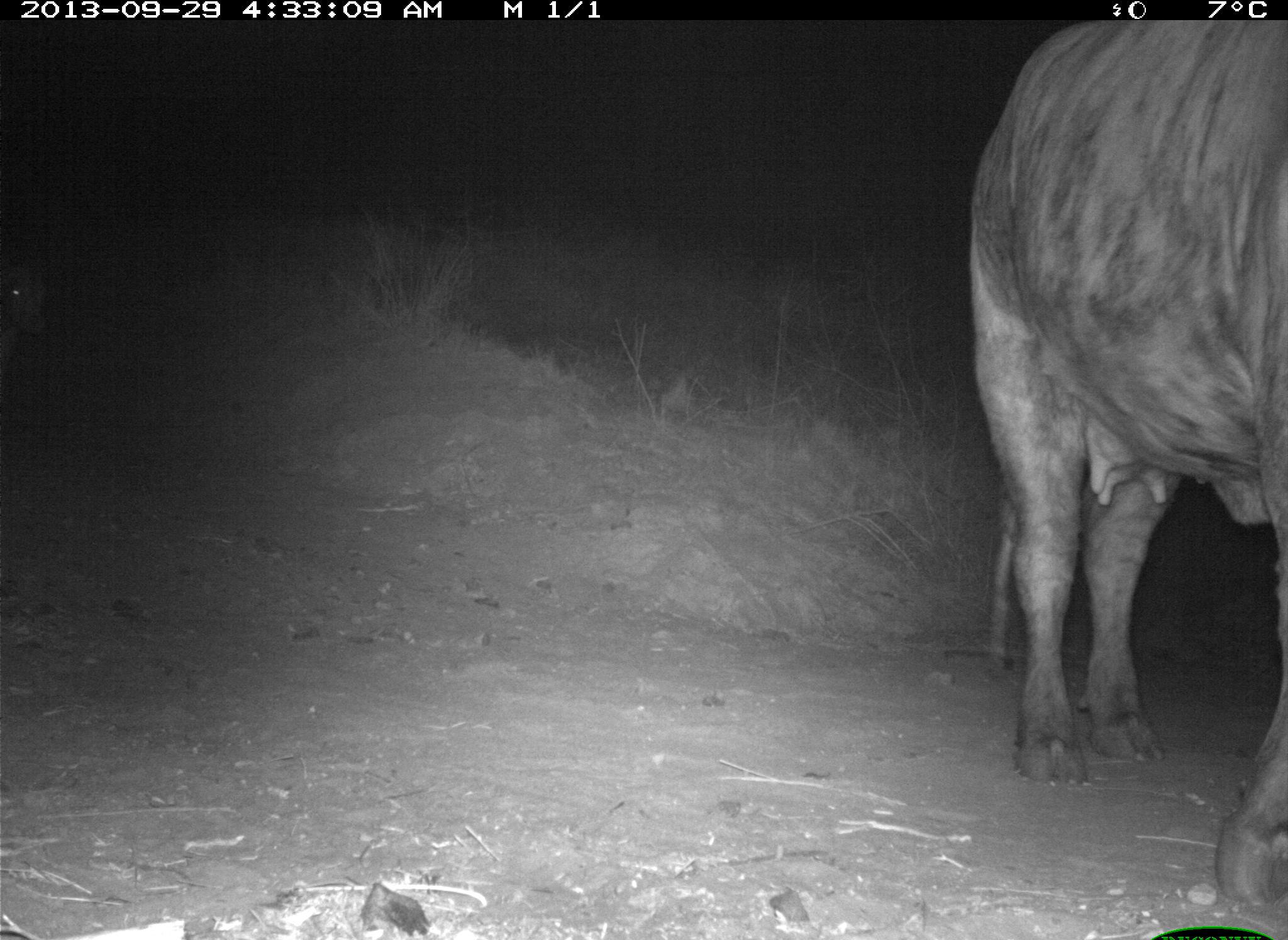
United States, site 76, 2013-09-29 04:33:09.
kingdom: Animalia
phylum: Chordata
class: Mammalia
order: Artiodactyla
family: Bovidae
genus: Bos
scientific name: Bos taurus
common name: cow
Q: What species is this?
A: Cow (Bos taurus).